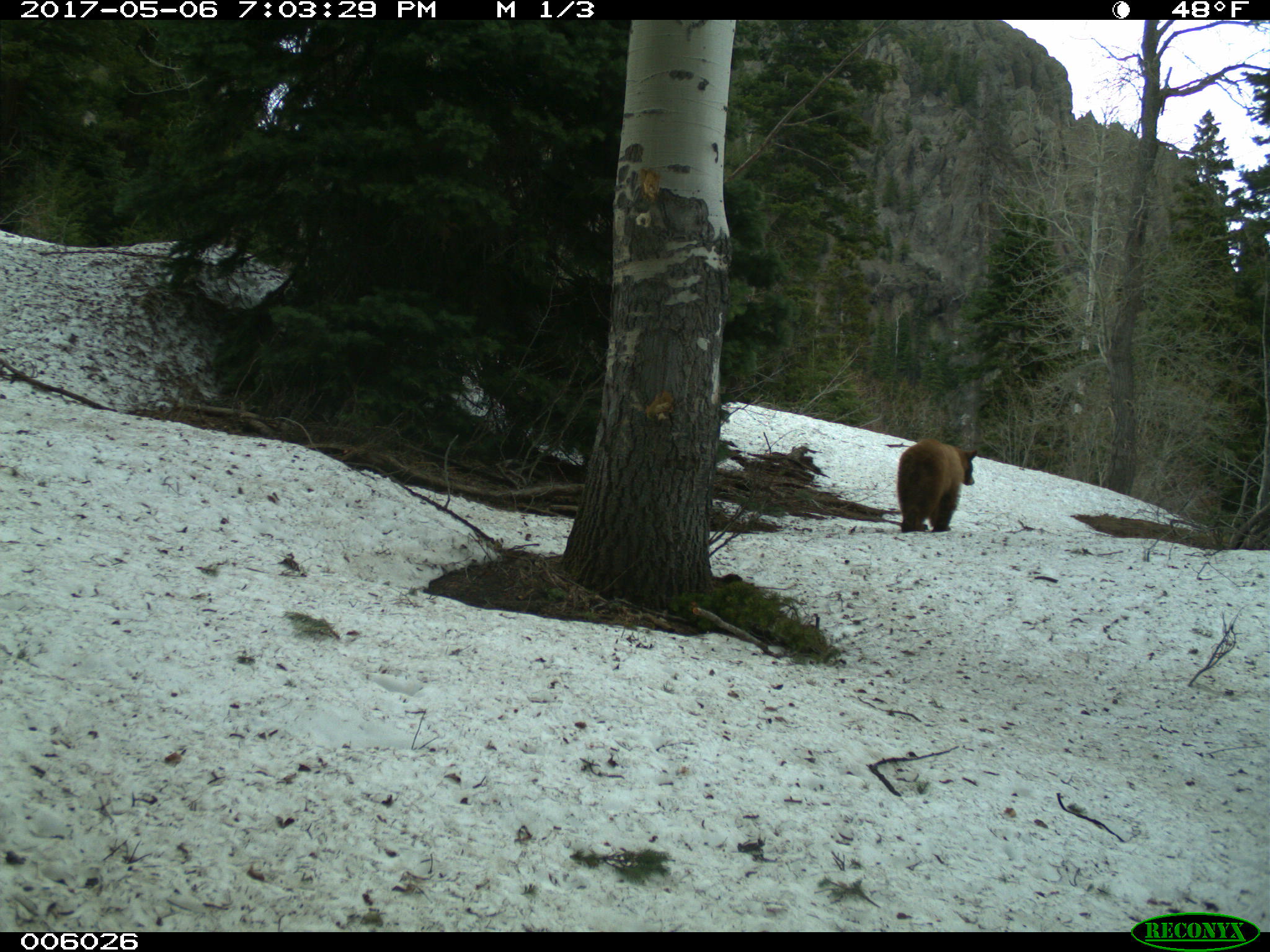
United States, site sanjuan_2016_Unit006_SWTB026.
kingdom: Animalia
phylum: Chordata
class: Mammalia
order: Carnivora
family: Ursidae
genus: Ursus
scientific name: Ursus americanus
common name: american black bear